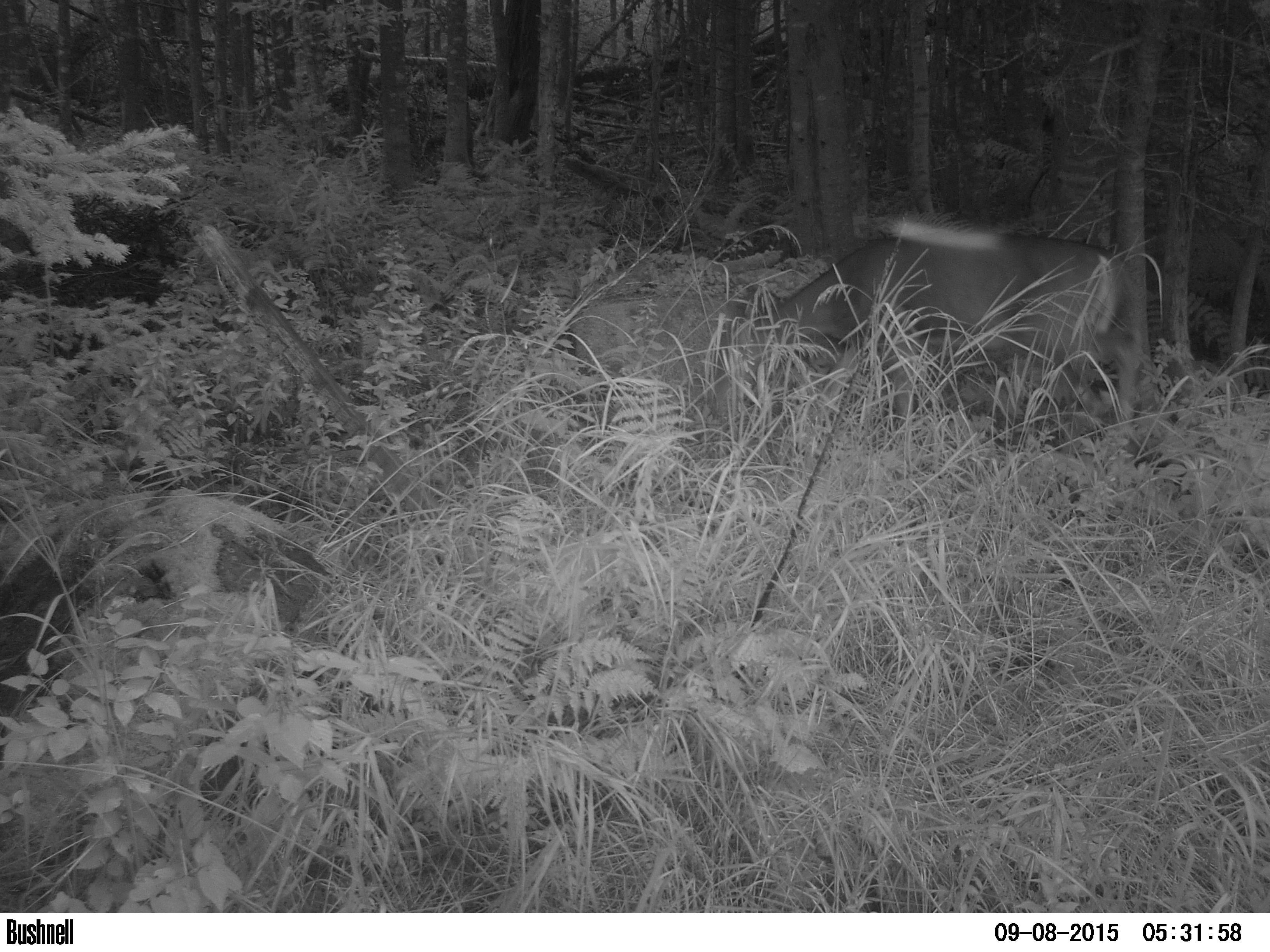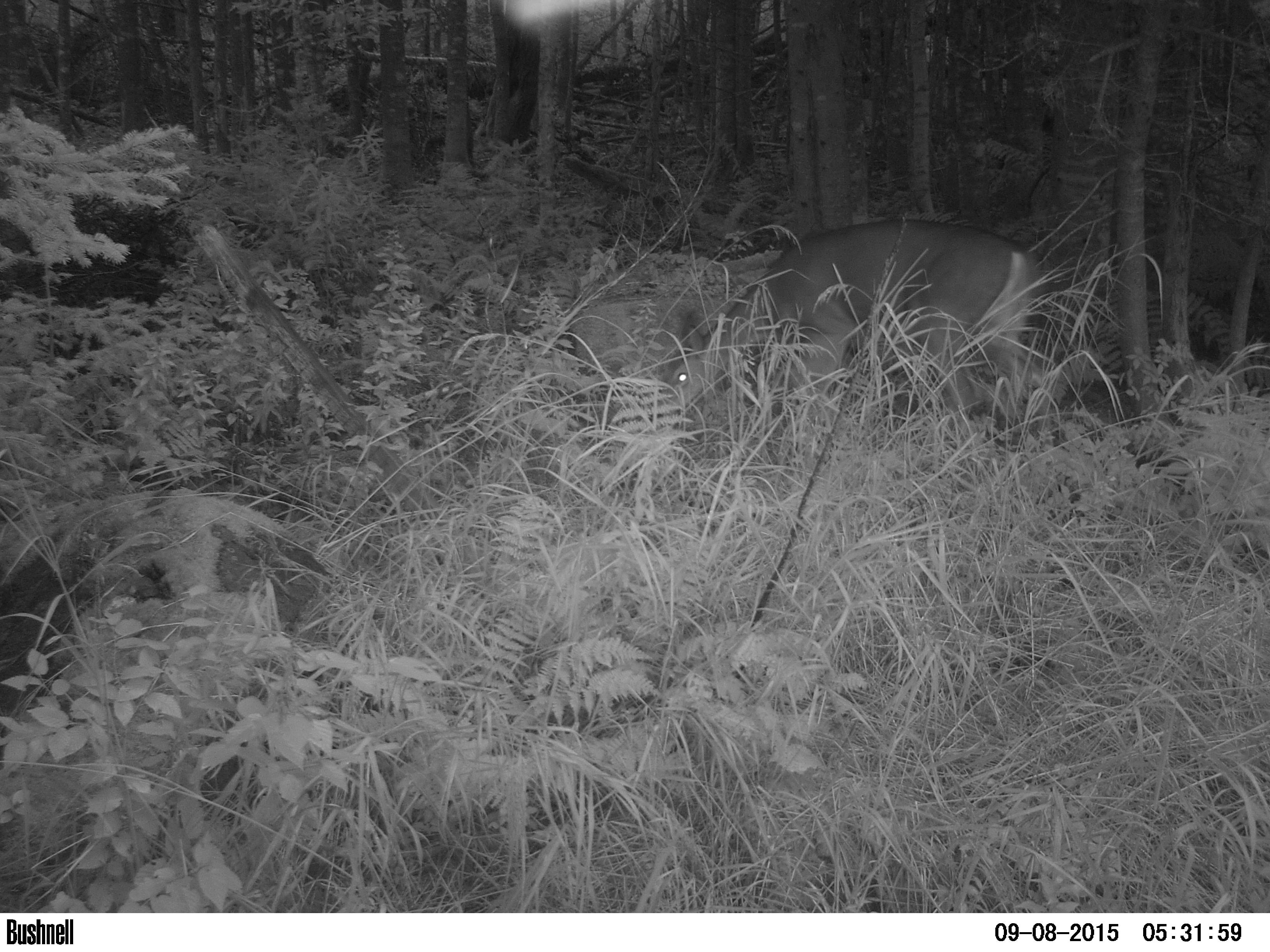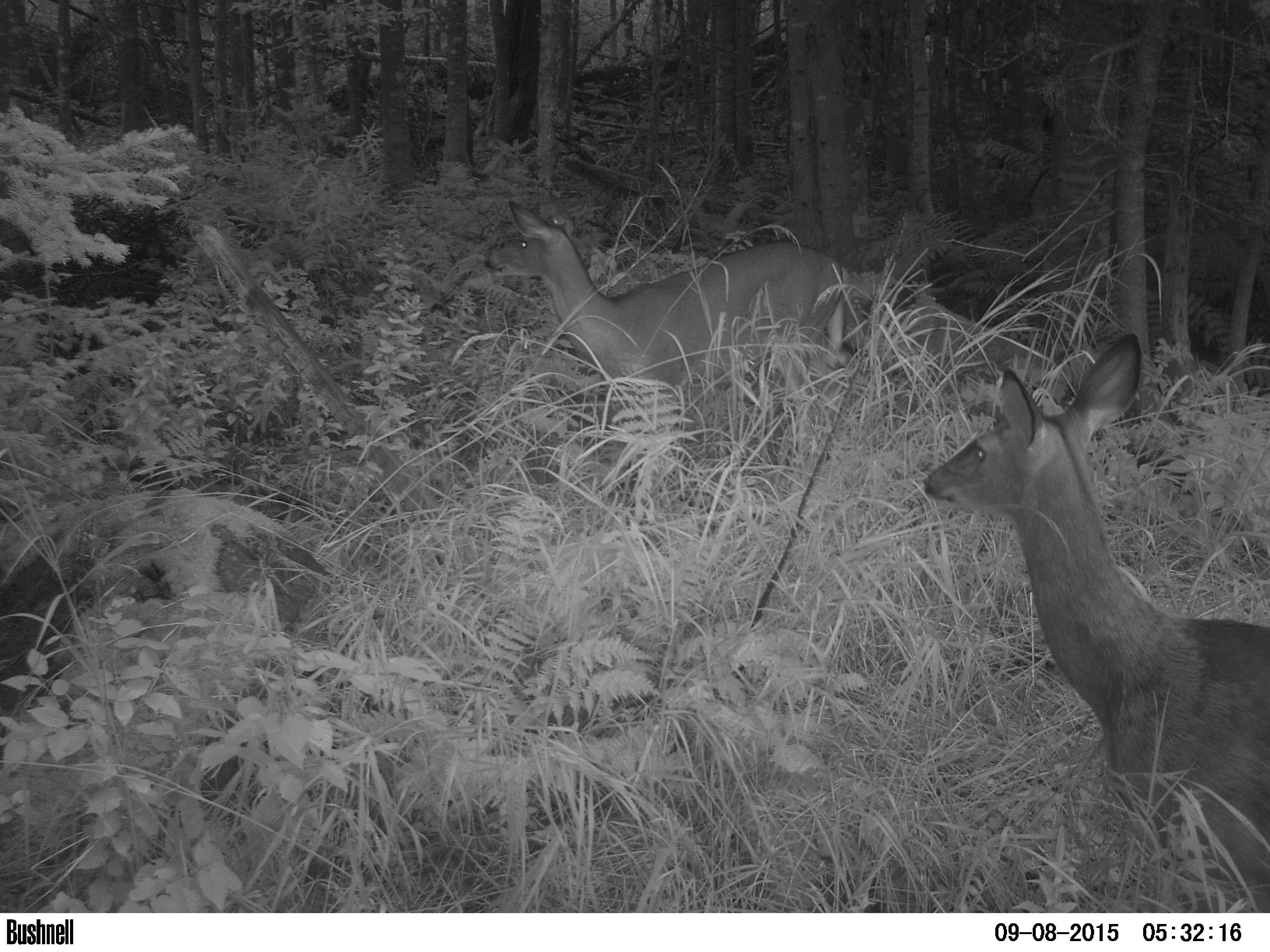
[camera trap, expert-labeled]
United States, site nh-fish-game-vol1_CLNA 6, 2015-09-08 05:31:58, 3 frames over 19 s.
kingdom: Animalia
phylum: Chordata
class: Mammalia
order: Artiodactyla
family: Cervidae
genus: Odocoileus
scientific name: Odocoileus virginianus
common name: white-tailed deer